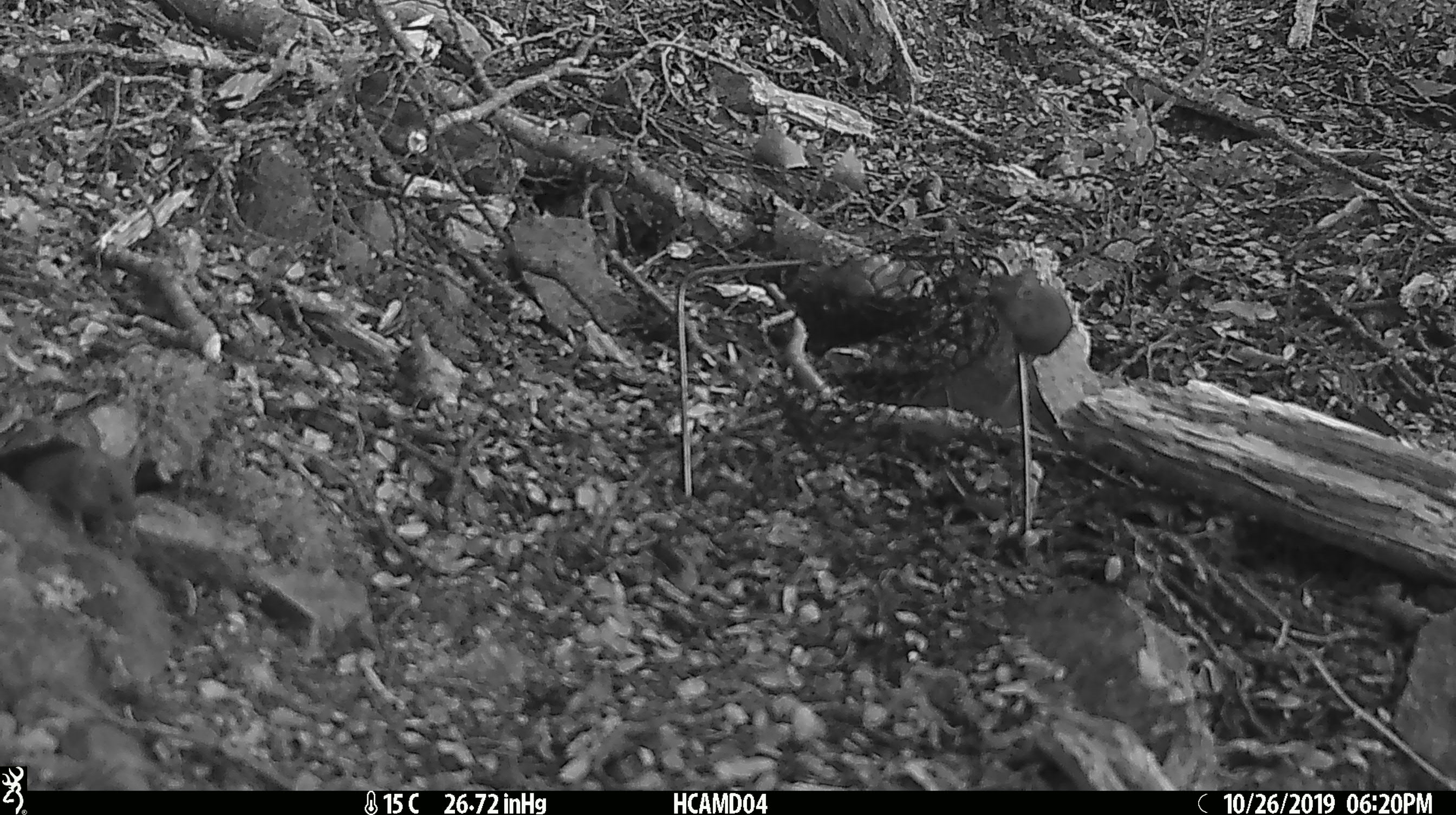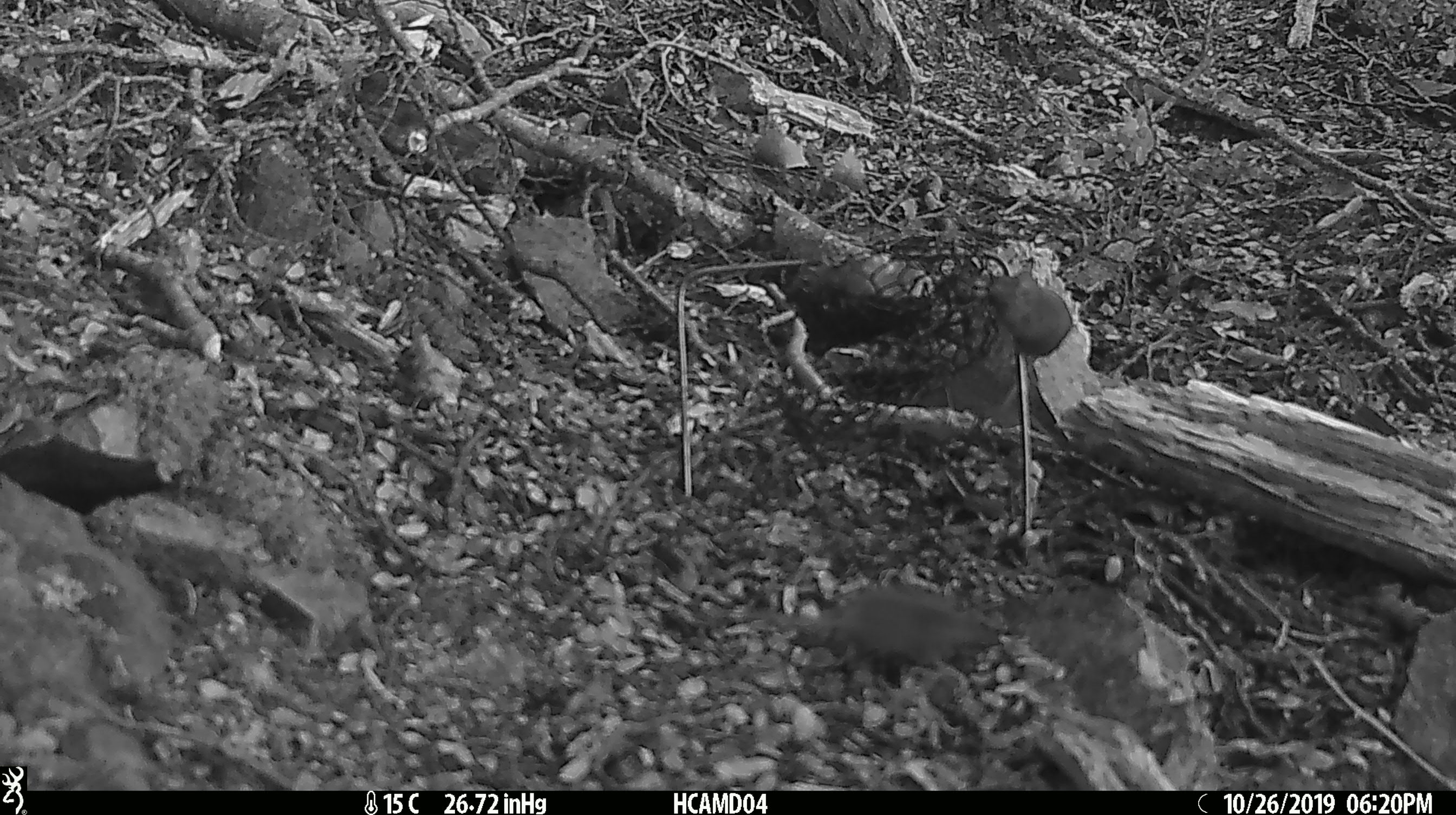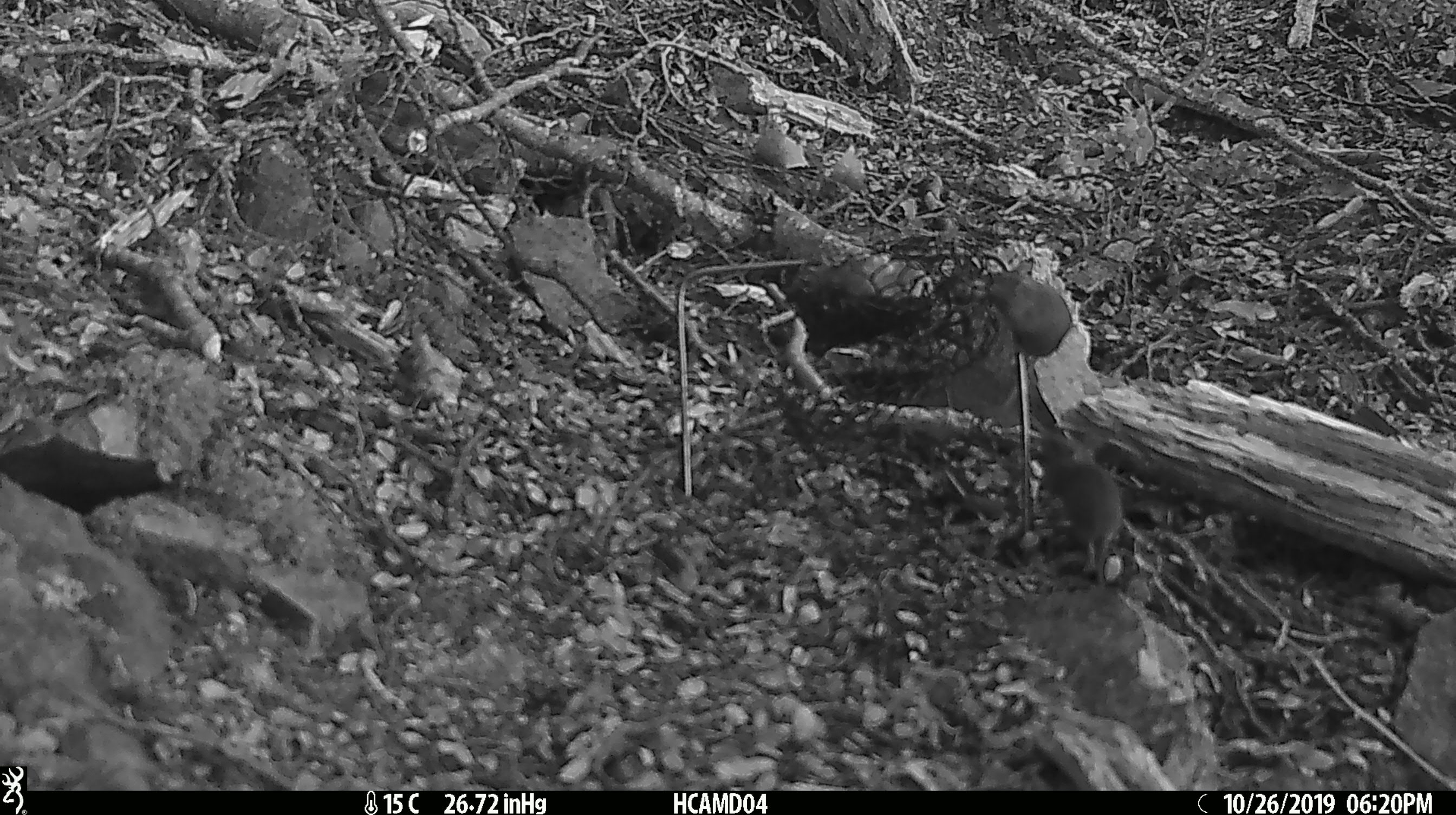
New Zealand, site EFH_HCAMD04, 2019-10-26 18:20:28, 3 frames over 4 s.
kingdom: Animalia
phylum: Chordata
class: Mammalia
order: Rodentia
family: Muridae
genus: Mus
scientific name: Mus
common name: mouse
Mouse (Mus).